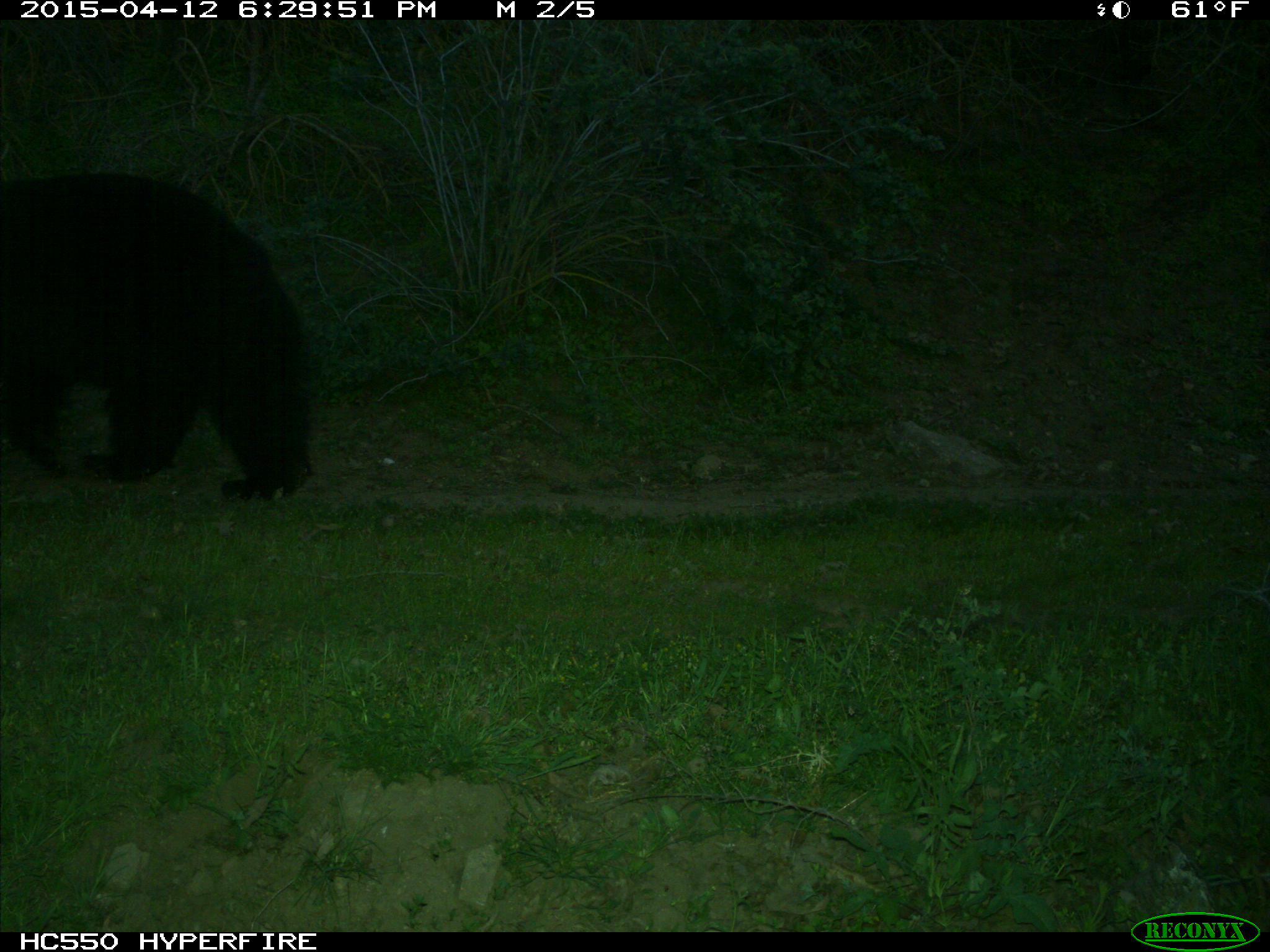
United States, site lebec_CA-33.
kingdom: Animalia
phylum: Chordata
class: Mammalia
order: Carnivora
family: Ursidae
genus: Ursus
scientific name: Ursus americanus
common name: american black bear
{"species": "Ursus americanus (american black bear)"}